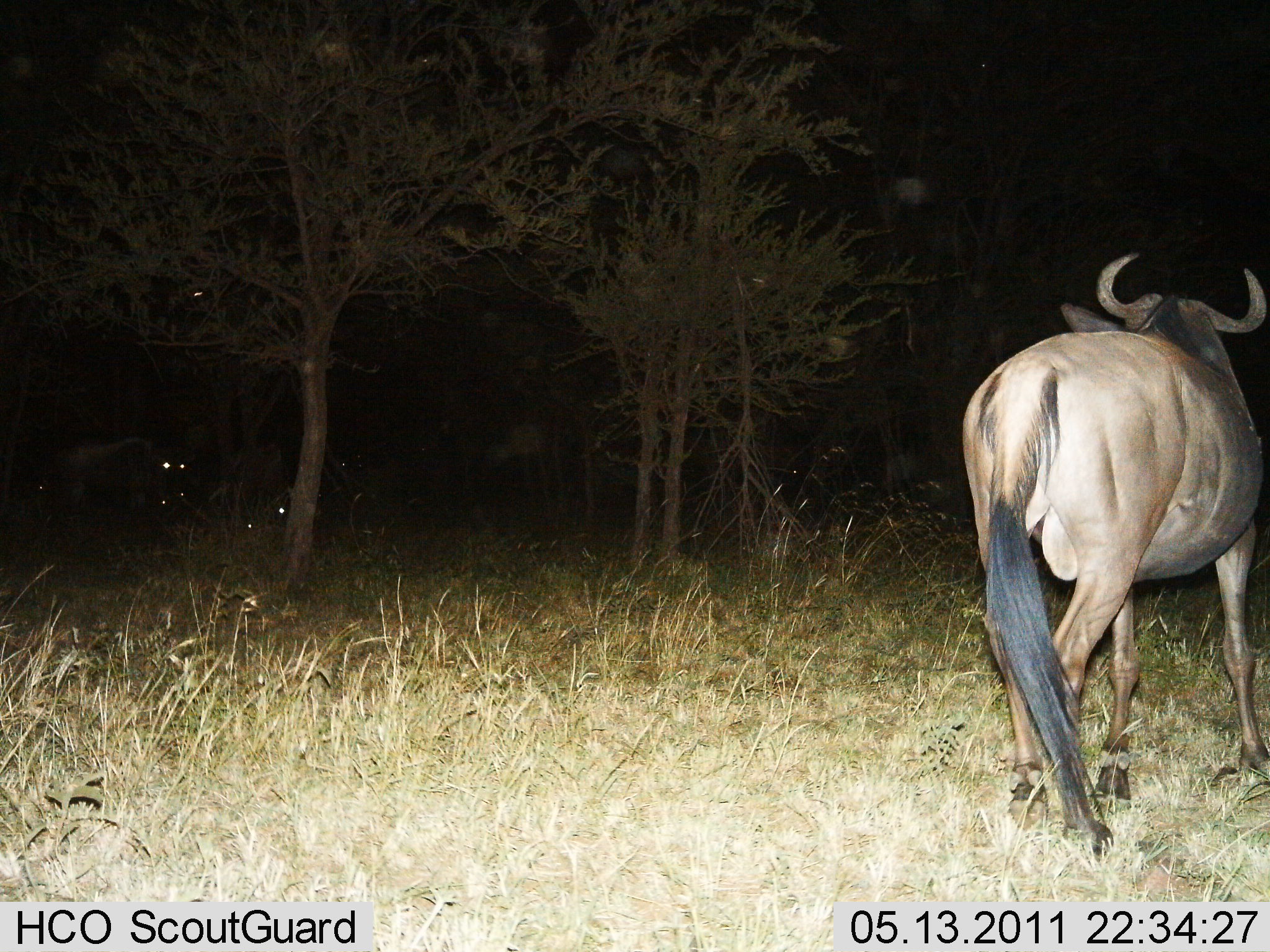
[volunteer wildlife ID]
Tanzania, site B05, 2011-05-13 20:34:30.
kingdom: Animalia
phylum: Chordata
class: Mammalia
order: Artiodactyla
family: Bovidae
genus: Connochaetes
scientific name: Connochaetes taurinus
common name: blue wildebeest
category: wildebeest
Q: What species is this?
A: Wildebeest (blue wildebeest) (Connochaetes taurinus).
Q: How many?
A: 1.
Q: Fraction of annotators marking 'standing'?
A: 77%.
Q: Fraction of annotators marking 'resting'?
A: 8%.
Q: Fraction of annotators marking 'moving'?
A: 31%.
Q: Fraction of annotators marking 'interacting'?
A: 0%.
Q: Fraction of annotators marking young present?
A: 0%.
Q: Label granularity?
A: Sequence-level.